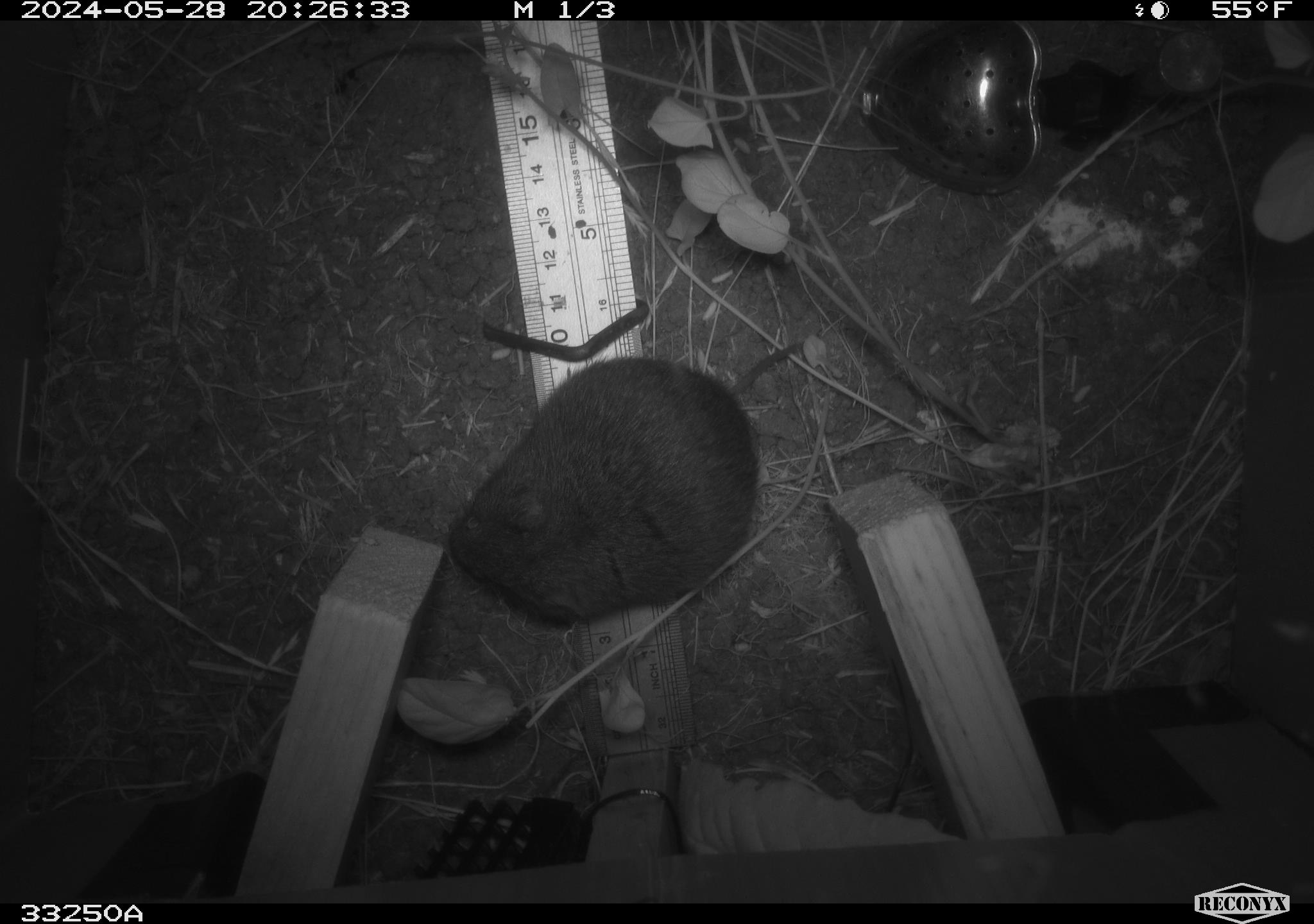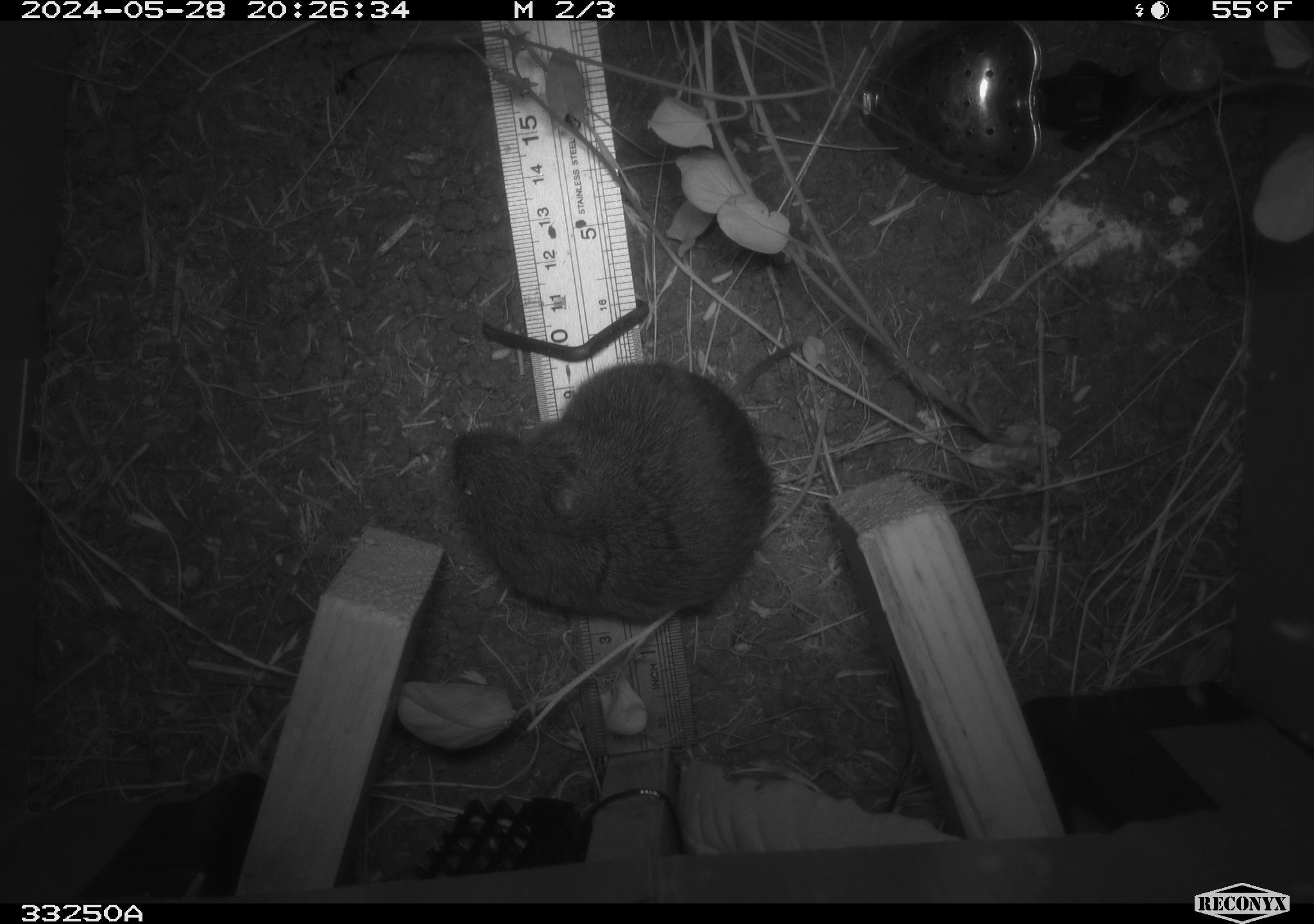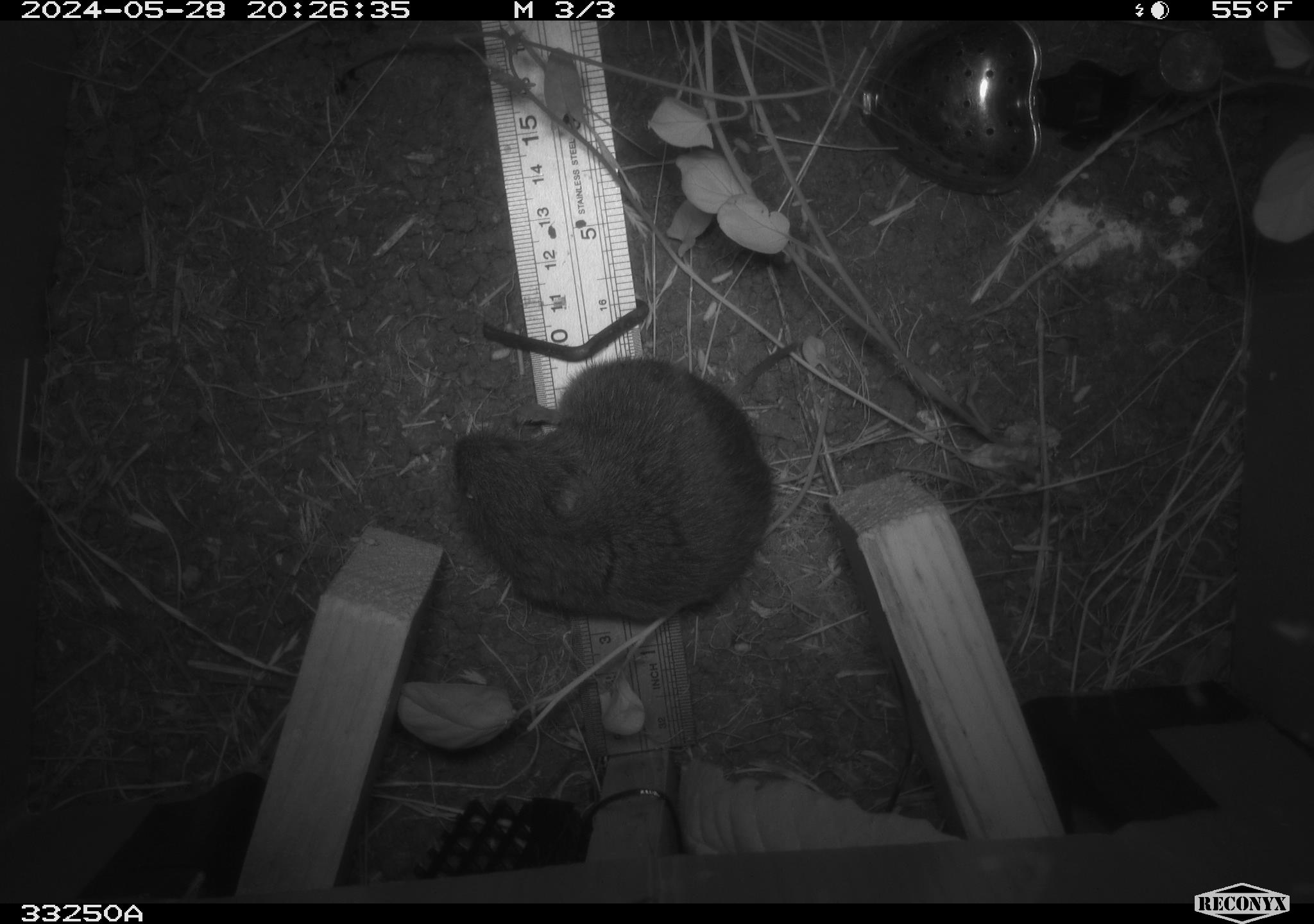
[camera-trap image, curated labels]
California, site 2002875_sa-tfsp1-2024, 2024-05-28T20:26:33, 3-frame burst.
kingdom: Animalia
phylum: Chordata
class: Mammalia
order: Rodentia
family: Cricetidae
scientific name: Arvicolinae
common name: voles, lemmings, and muskrats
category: arvicolinae subfamily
Arvicolinae subfamily (voles, lemmings, and muskrats) (Arvicolinae).